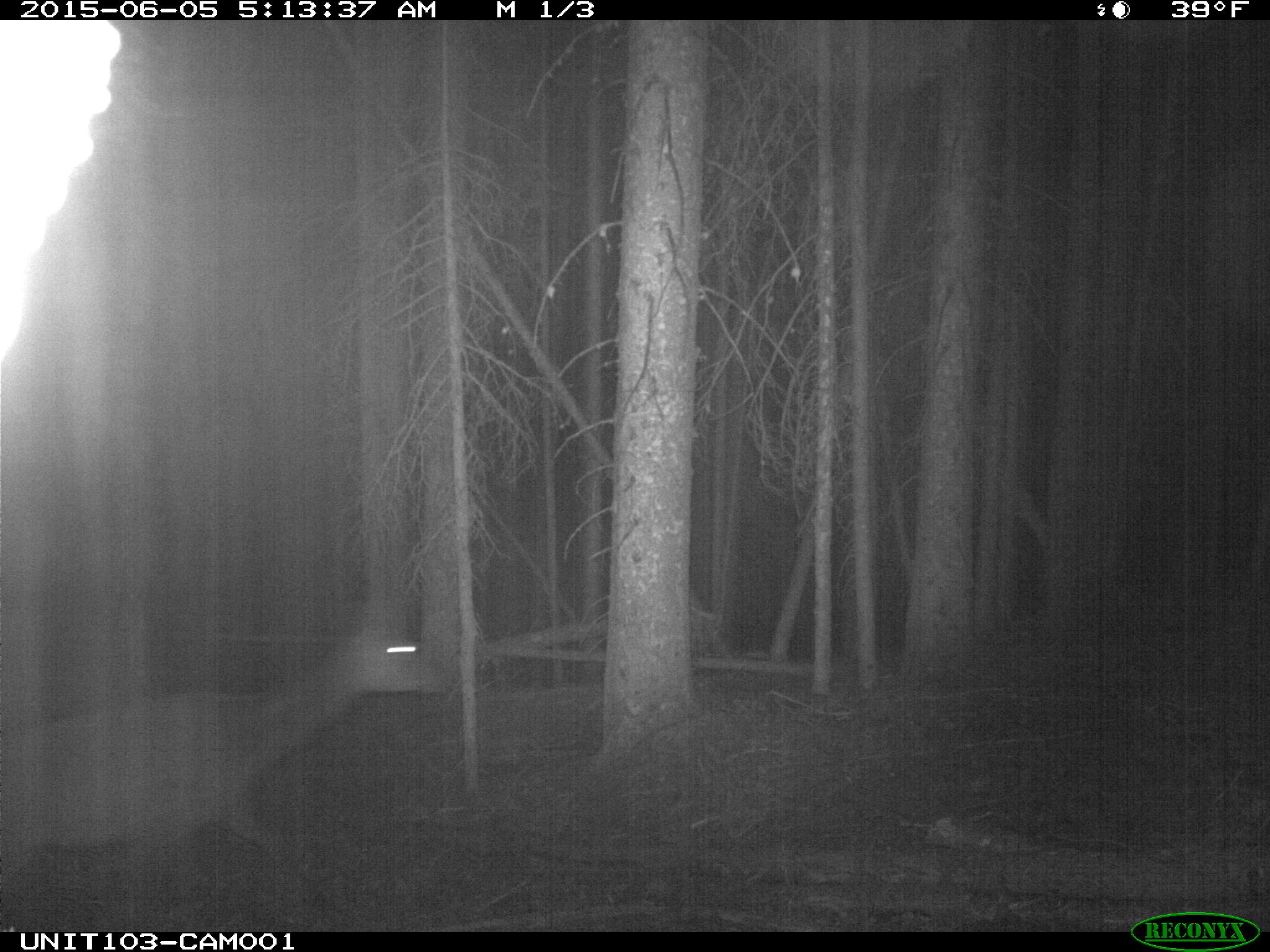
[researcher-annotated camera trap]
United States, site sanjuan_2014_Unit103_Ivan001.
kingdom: Animalia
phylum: Chordata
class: Mammalia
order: Artiodactyla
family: Cervidae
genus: Cervus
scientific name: Cervus elaphus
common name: red deer